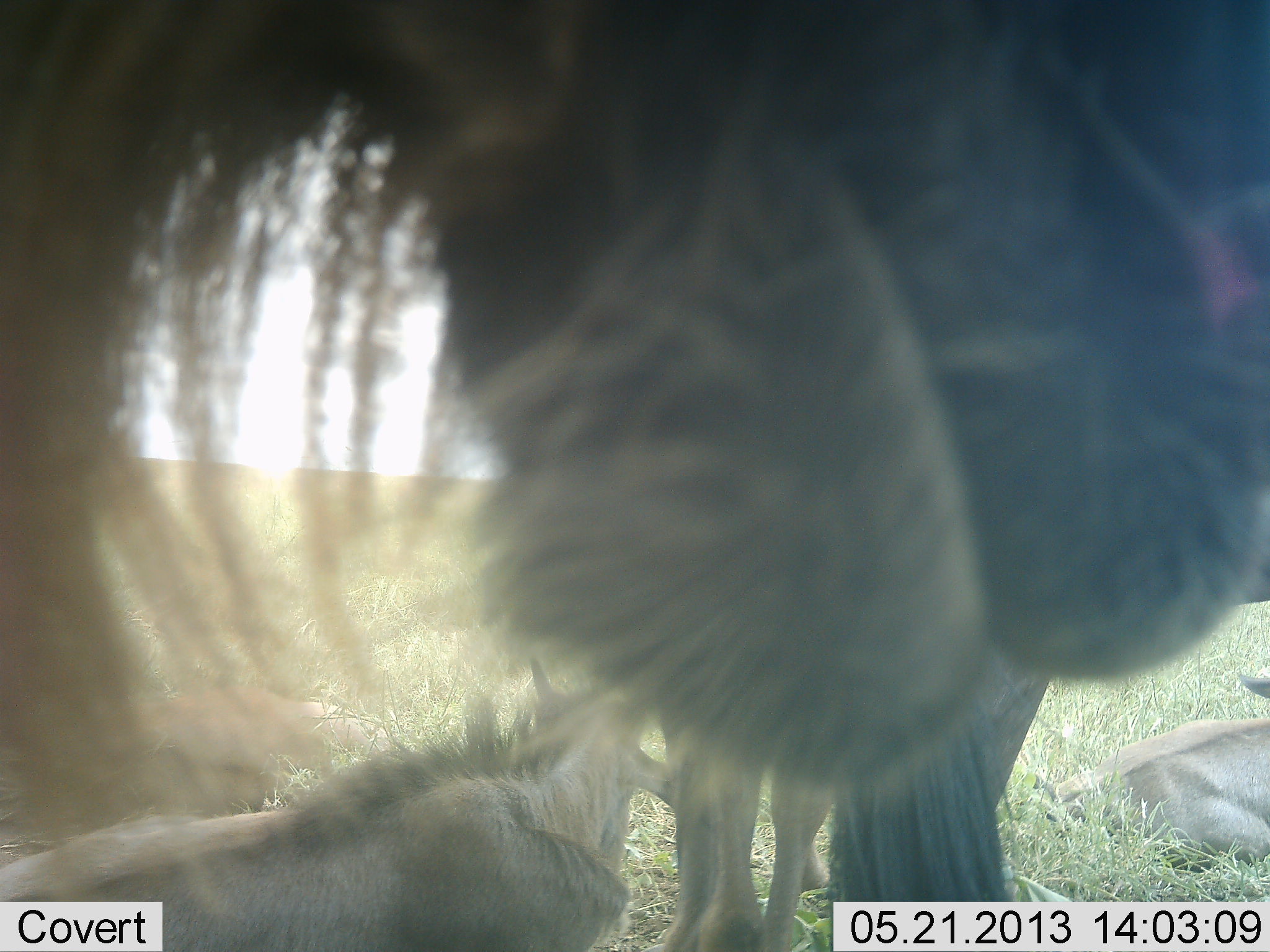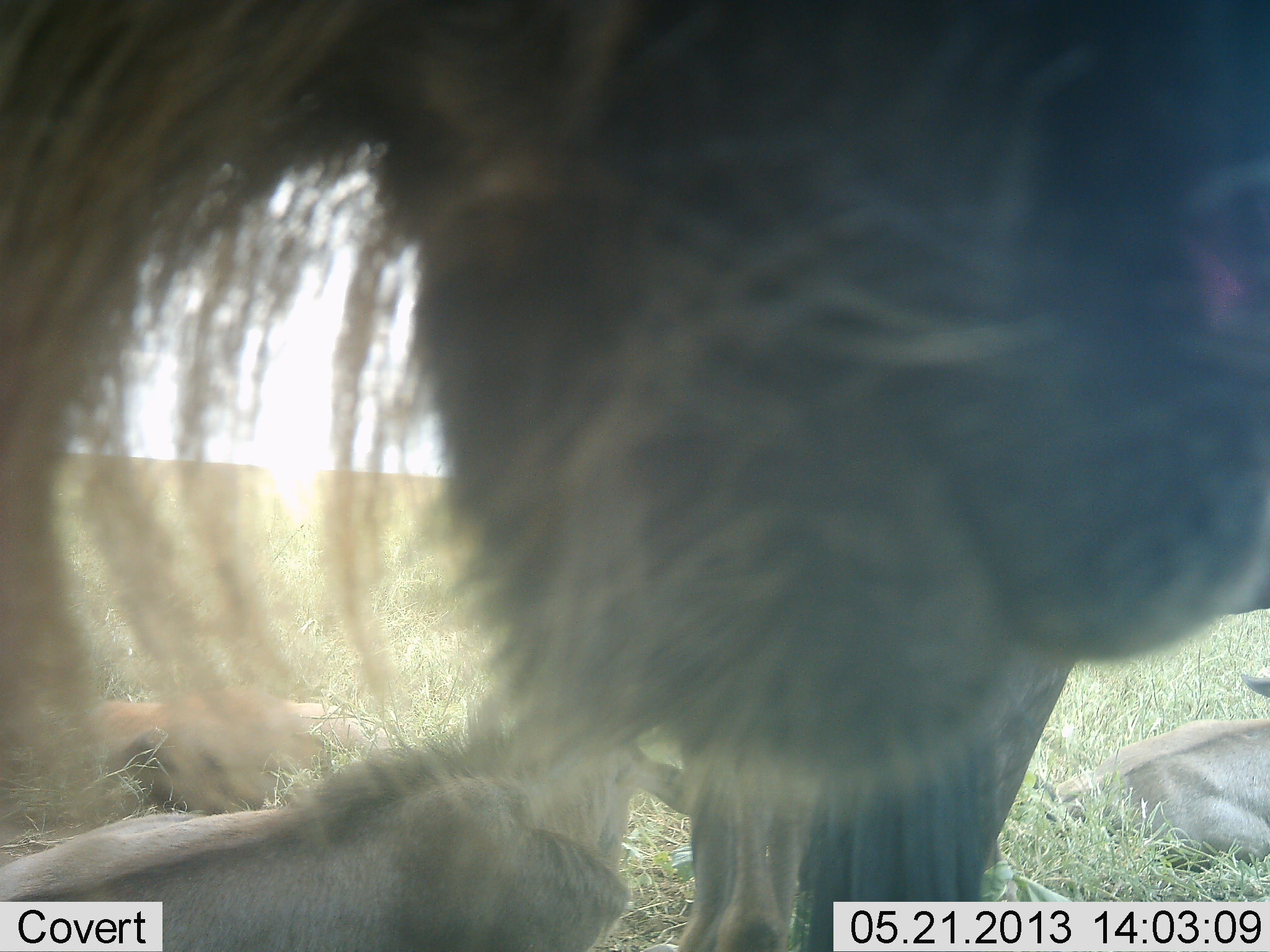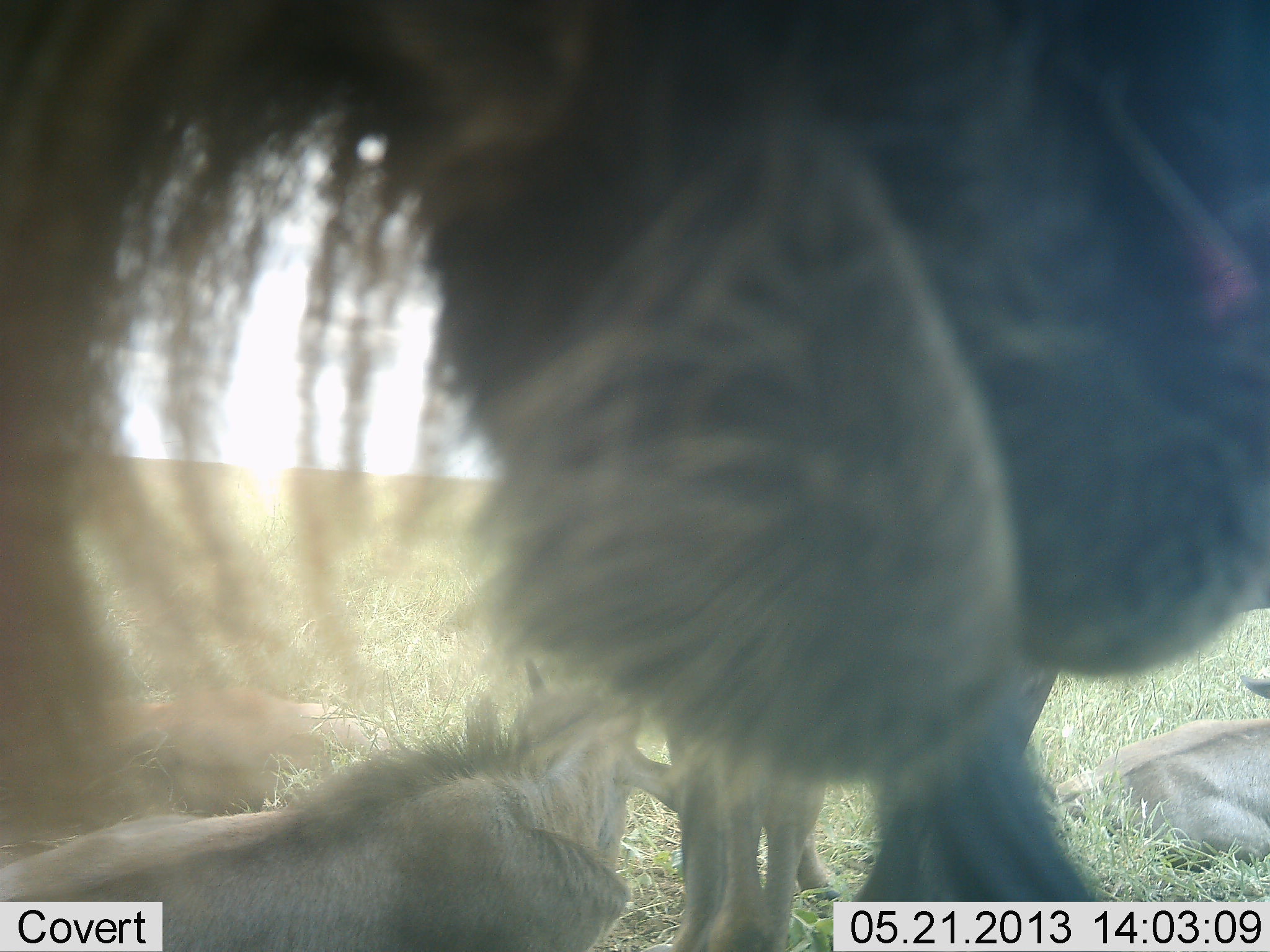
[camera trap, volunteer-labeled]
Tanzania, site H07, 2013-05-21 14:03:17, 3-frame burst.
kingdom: Animalia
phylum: Chordata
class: Mammalia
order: Artiodactyla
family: Bovidae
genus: Connochaetes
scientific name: Connochaetes taurinus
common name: blue wildebeest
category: wildebeest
Wildebeest (blue wildebeest) (Connochaetes taurinus), count 4. Behavior (volunteer vote fractions): standing 90%, resting 90%, moving 10%, interacting 0%. Young present (vote fraction): 20%. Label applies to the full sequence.